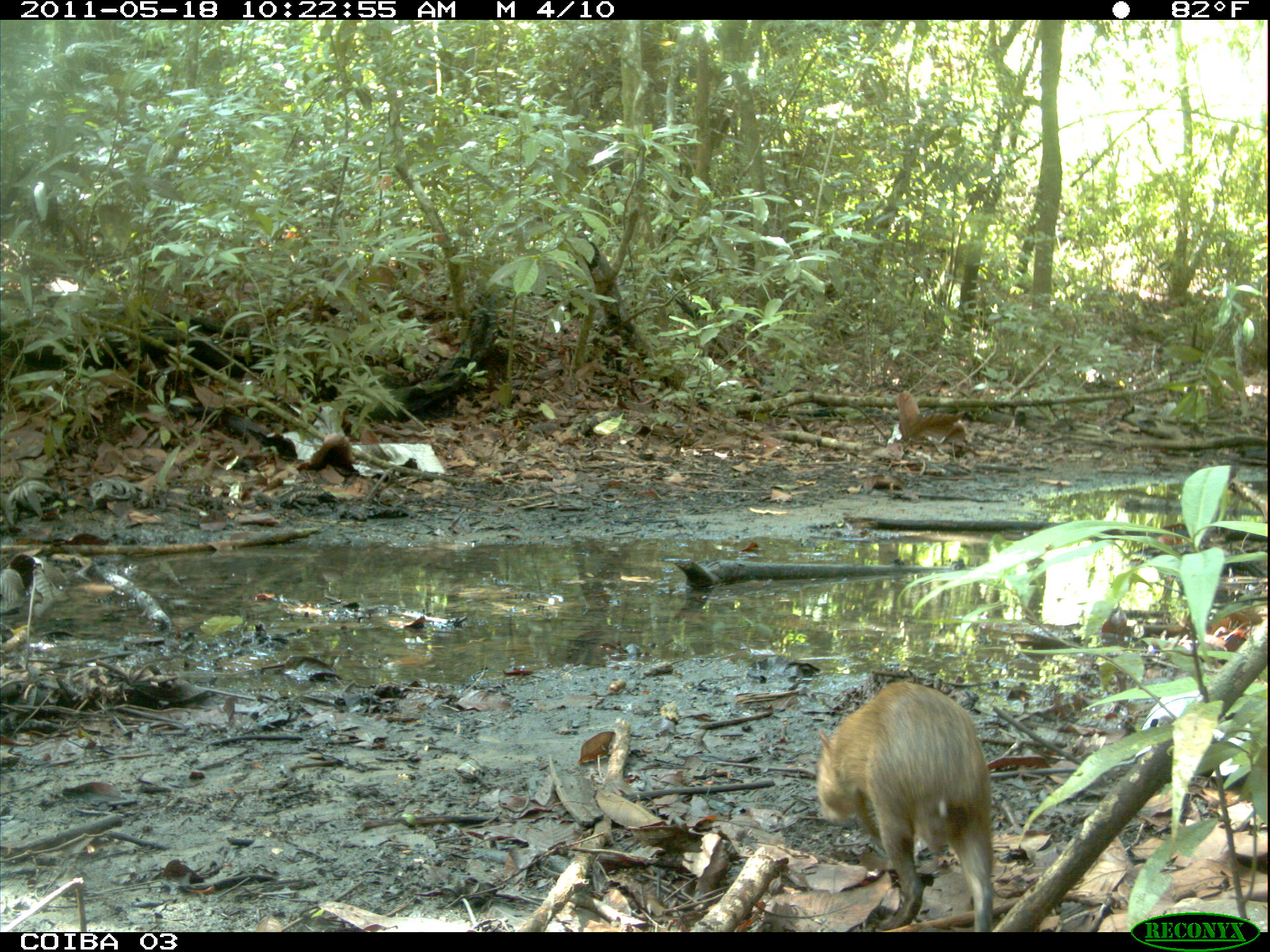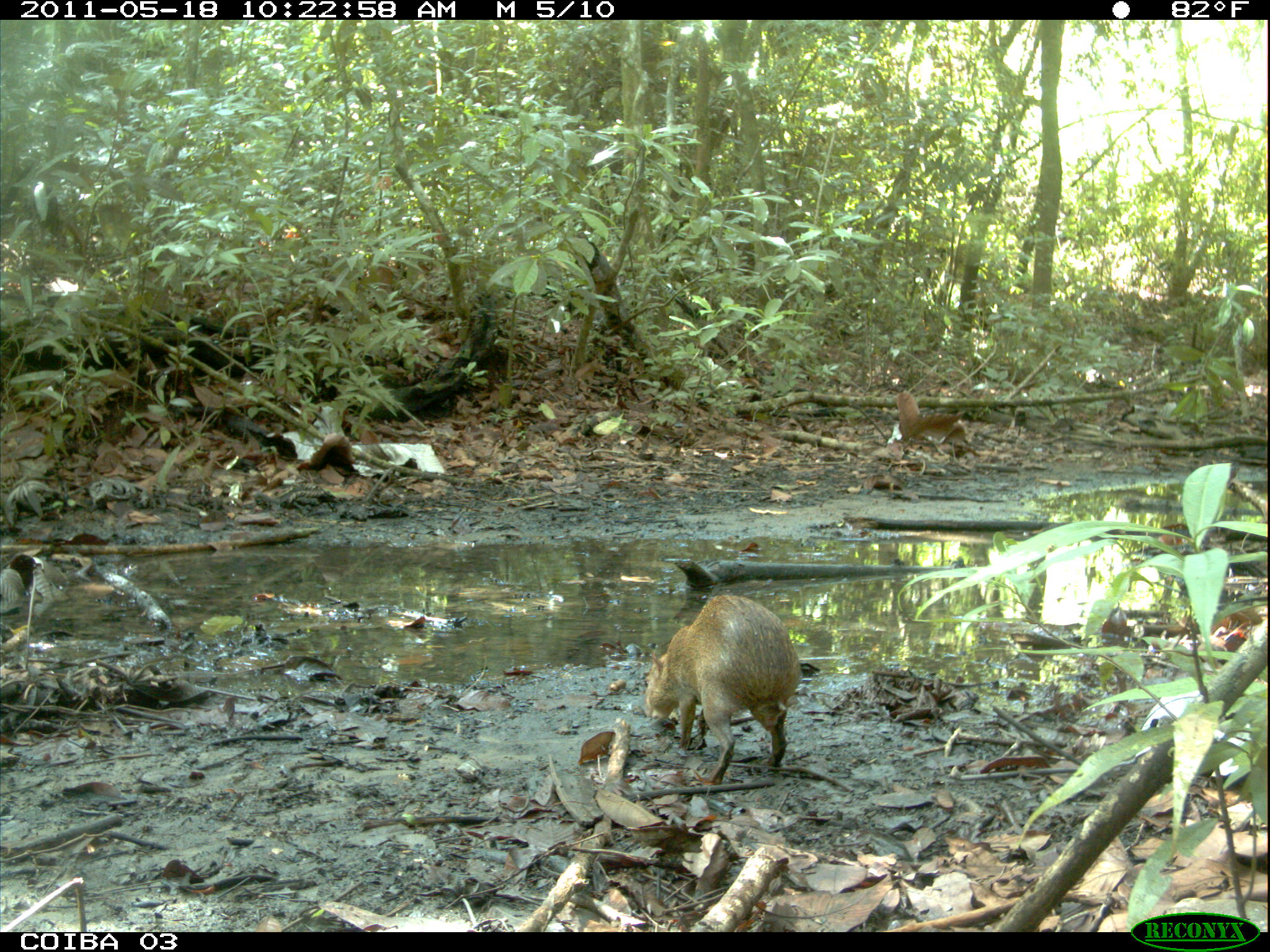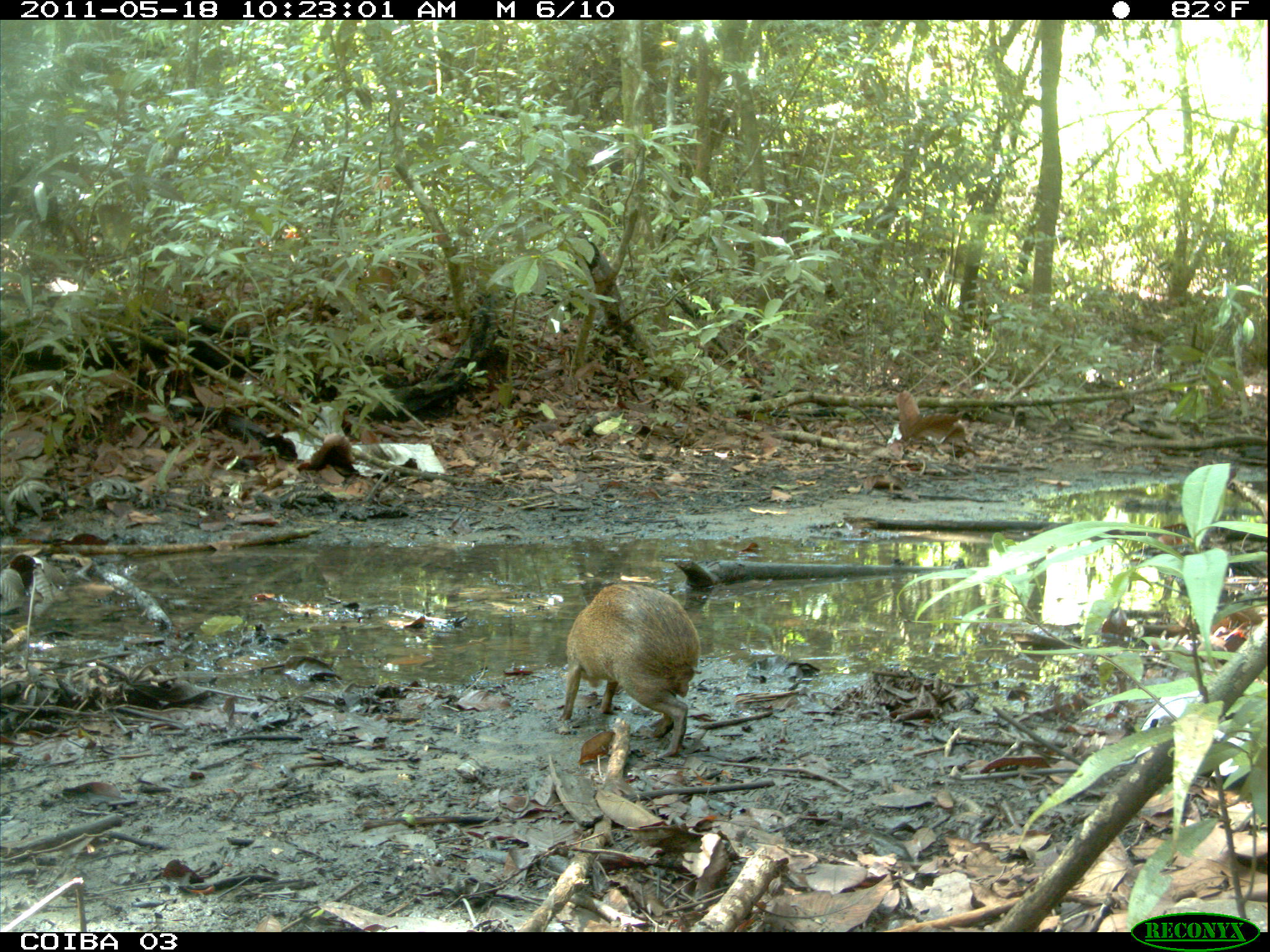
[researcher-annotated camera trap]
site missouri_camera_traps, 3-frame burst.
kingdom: Animalia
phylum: Chordata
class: Mammalia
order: Rodentia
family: Dasyproctidae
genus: Dasyprocta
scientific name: Dasyprocta coibae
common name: coiban agouti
Coiban agouti (Dasyprocta coibae). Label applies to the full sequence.